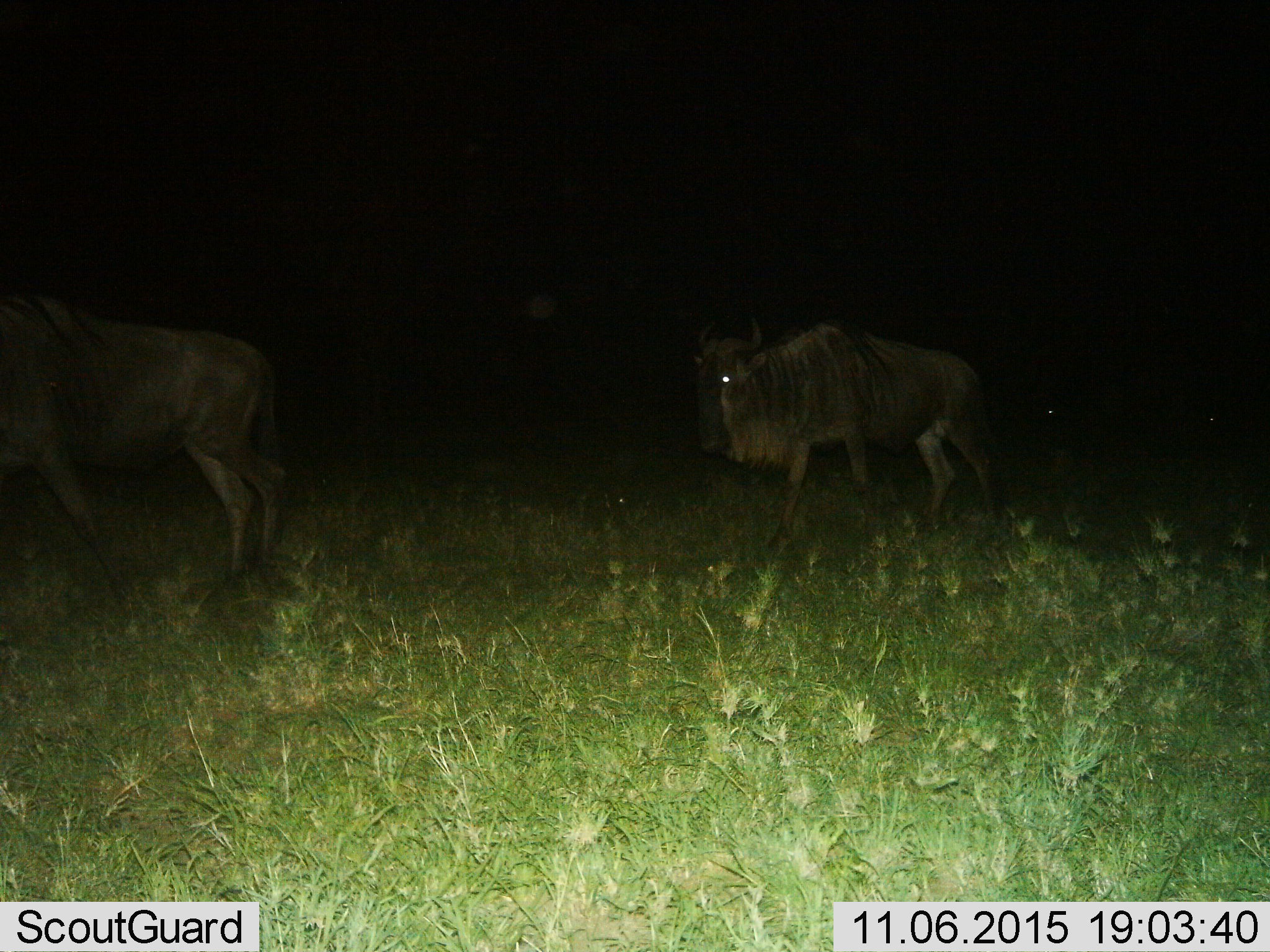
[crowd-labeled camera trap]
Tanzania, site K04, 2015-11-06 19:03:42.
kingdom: Animalia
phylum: Chordata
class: Mammalia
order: Artiodactyla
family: Bovidae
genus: Connochaetes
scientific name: Connochaetes taurinus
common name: blue wildebeest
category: wildebeest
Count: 2.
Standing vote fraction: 22%.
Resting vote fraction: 0%.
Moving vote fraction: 78%.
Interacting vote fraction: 0%.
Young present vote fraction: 0%.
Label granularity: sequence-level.